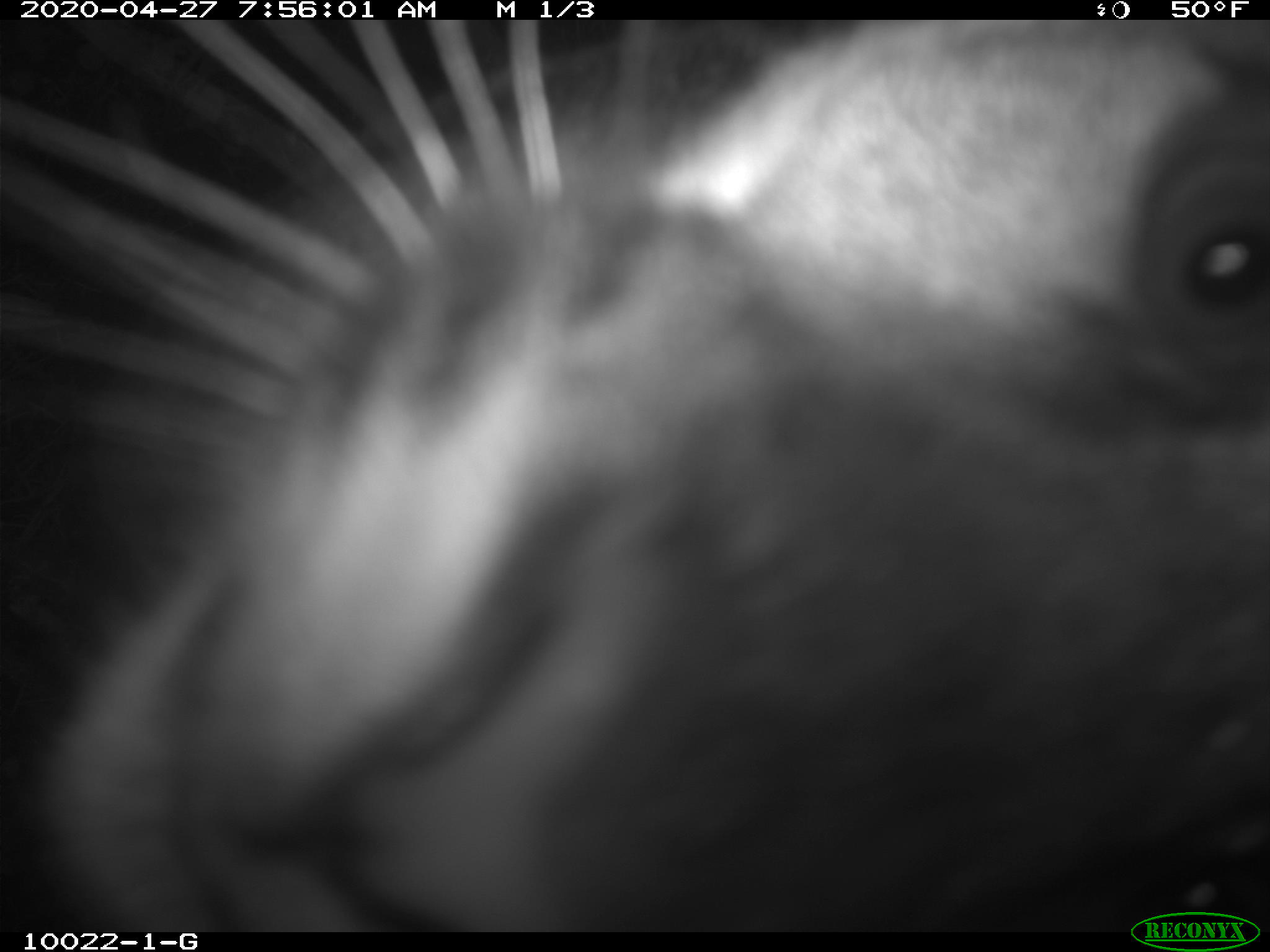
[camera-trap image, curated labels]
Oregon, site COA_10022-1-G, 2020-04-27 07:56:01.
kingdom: Animalia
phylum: Chordata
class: Mammalia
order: Carnivora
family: Felidae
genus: Puma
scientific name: Puma concolor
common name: cougar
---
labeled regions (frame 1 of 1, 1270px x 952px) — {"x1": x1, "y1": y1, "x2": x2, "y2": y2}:
cougar: {"x1": 3, "y1": 24, "x2": 1267, "y2": 900}